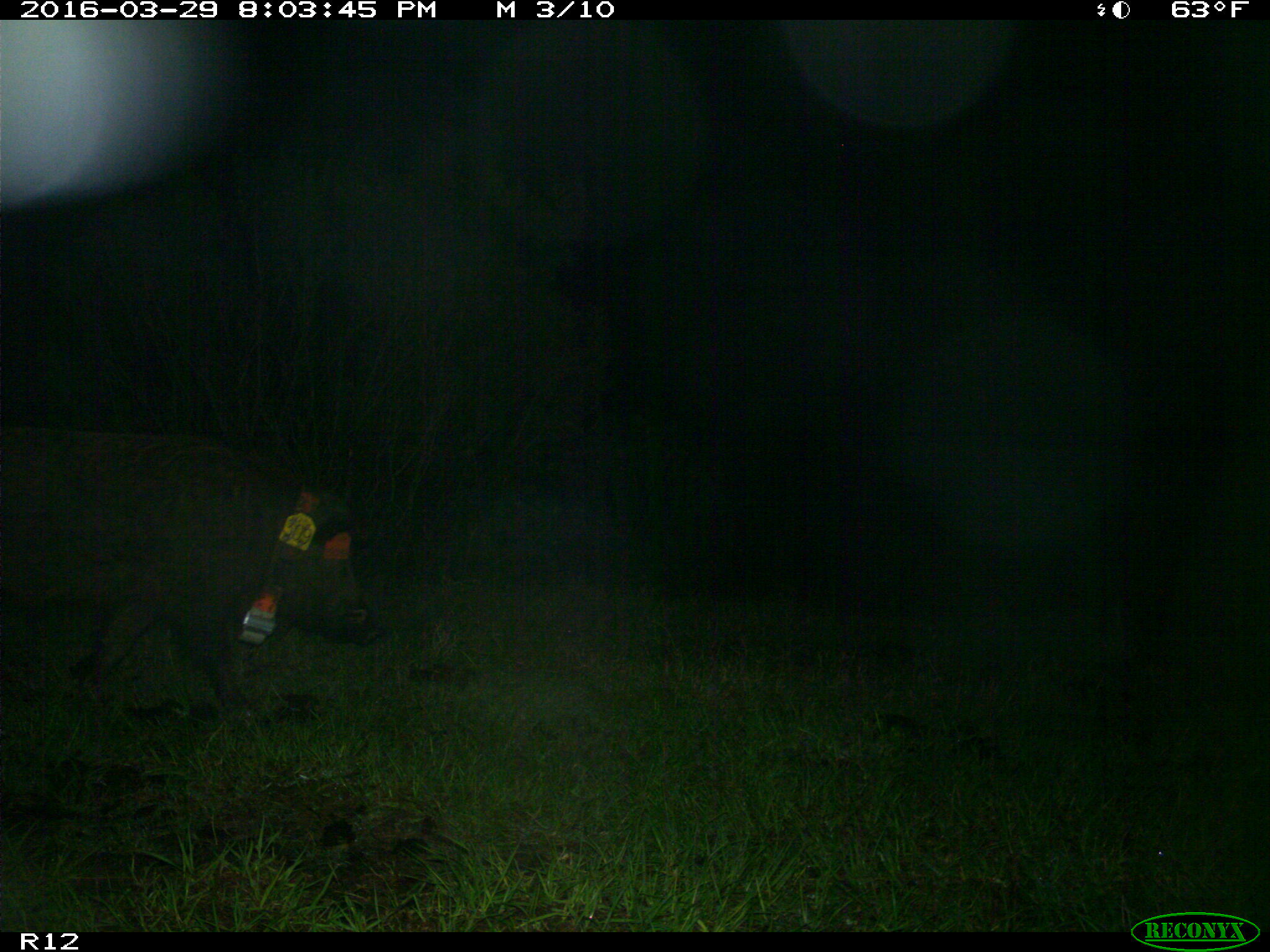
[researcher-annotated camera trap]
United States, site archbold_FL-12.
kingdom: Animalia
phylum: Chordata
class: Mammalia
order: Artiodactyla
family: Suidae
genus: Sus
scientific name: Sus scrofa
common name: wild boar